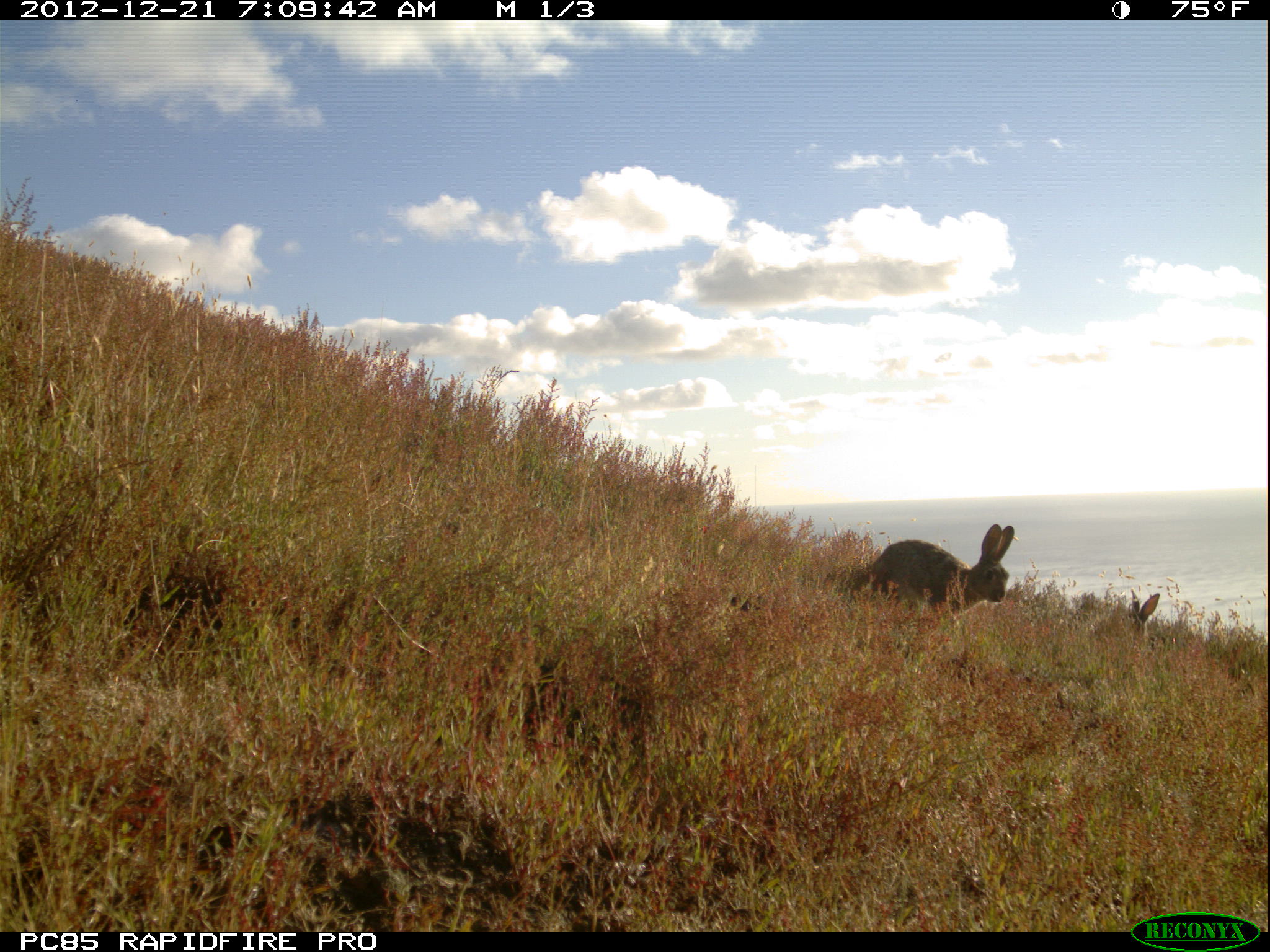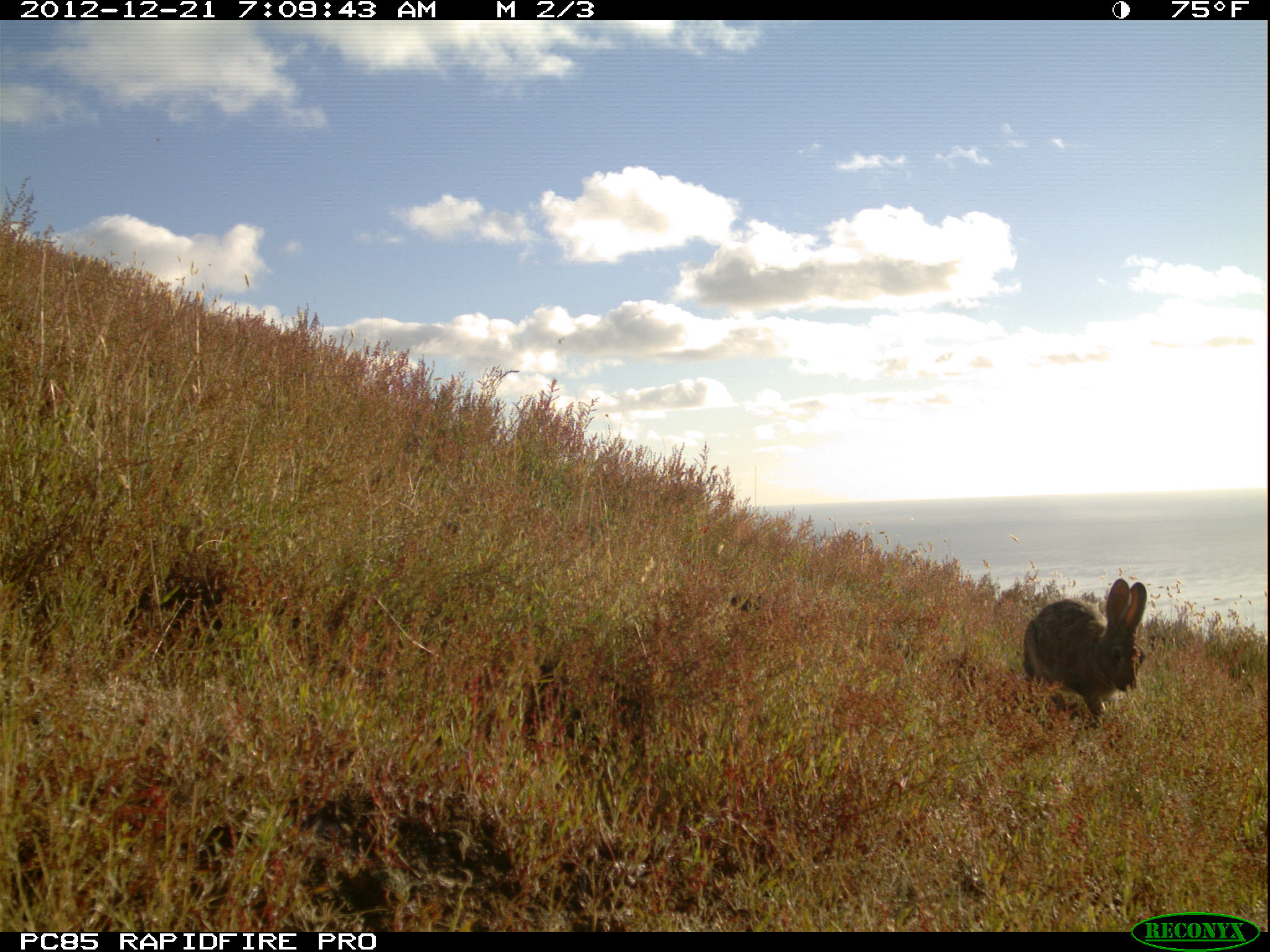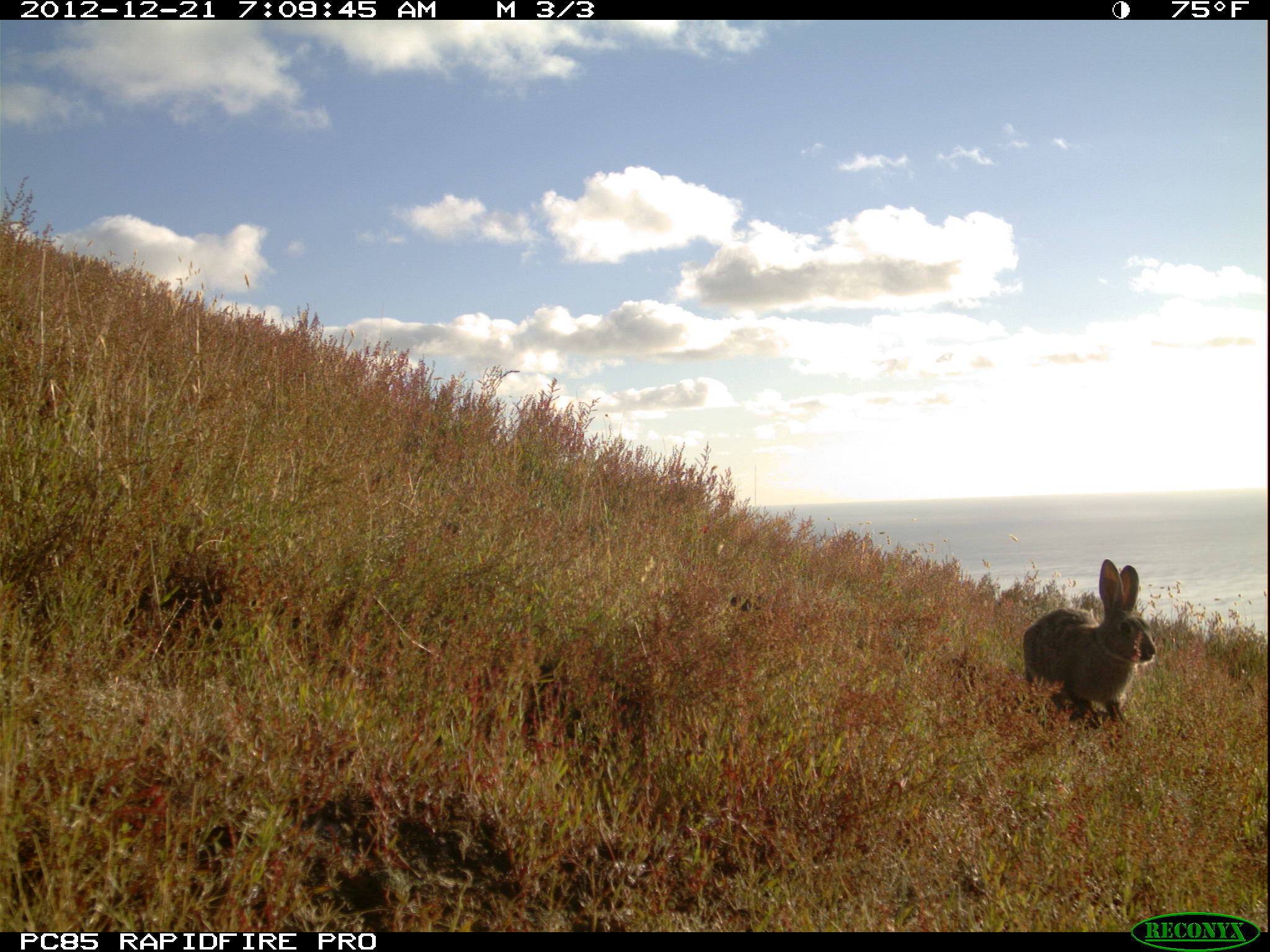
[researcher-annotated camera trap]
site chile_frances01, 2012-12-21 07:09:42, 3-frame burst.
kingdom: Animalia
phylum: Chordata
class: Mammalia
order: Lagomorpha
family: Leporidae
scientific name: Leporidae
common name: rabbits and hares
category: rabbit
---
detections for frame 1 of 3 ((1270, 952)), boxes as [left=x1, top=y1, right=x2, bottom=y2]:
rabbit: [left=857, top=519, right=1029, bottom=628]; [left=1090, top=583, right=1168, bottom=641]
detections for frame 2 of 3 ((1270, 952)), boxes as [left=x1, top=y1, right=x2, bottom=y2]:
rabbit: [left=1018, top=578, right=1148, bottom=731]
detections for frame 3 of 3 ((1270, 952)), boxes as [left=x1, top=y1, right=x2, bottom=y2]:
rabbit: [left=1019, top=560, right=1158, bottom=729]